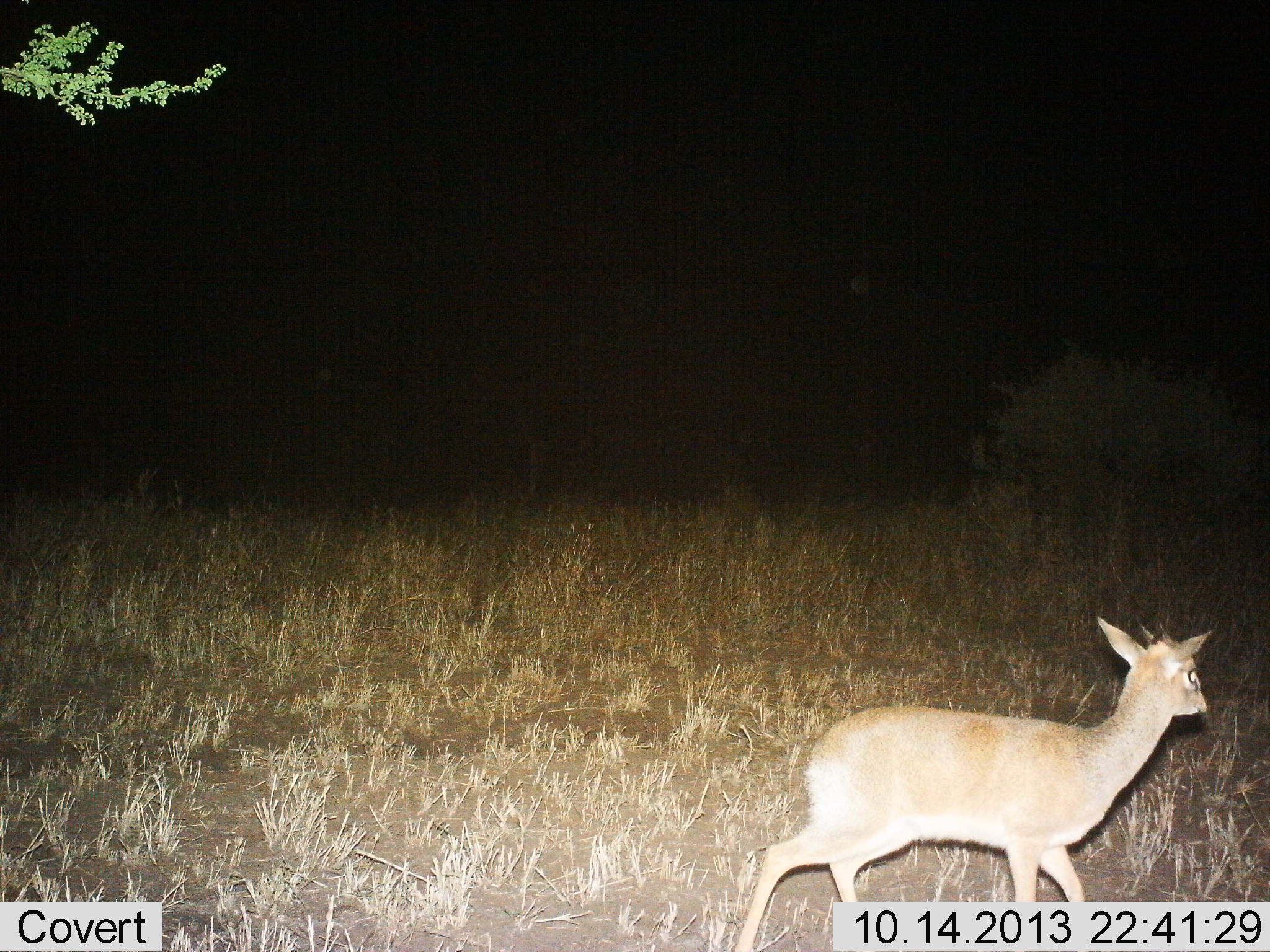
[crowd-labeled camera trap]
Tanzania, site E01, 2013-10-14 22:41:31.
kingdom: Animalia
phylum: Chordata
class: Mammalia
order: Artiodactyla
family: Bovidae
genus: Madoqua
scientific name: Madoqua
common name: dikdik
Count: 1.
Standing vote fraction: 20%.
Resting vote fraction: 0%.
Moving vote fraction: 80%.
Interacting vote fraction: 0%.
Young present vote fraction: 0%.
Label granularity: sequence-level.